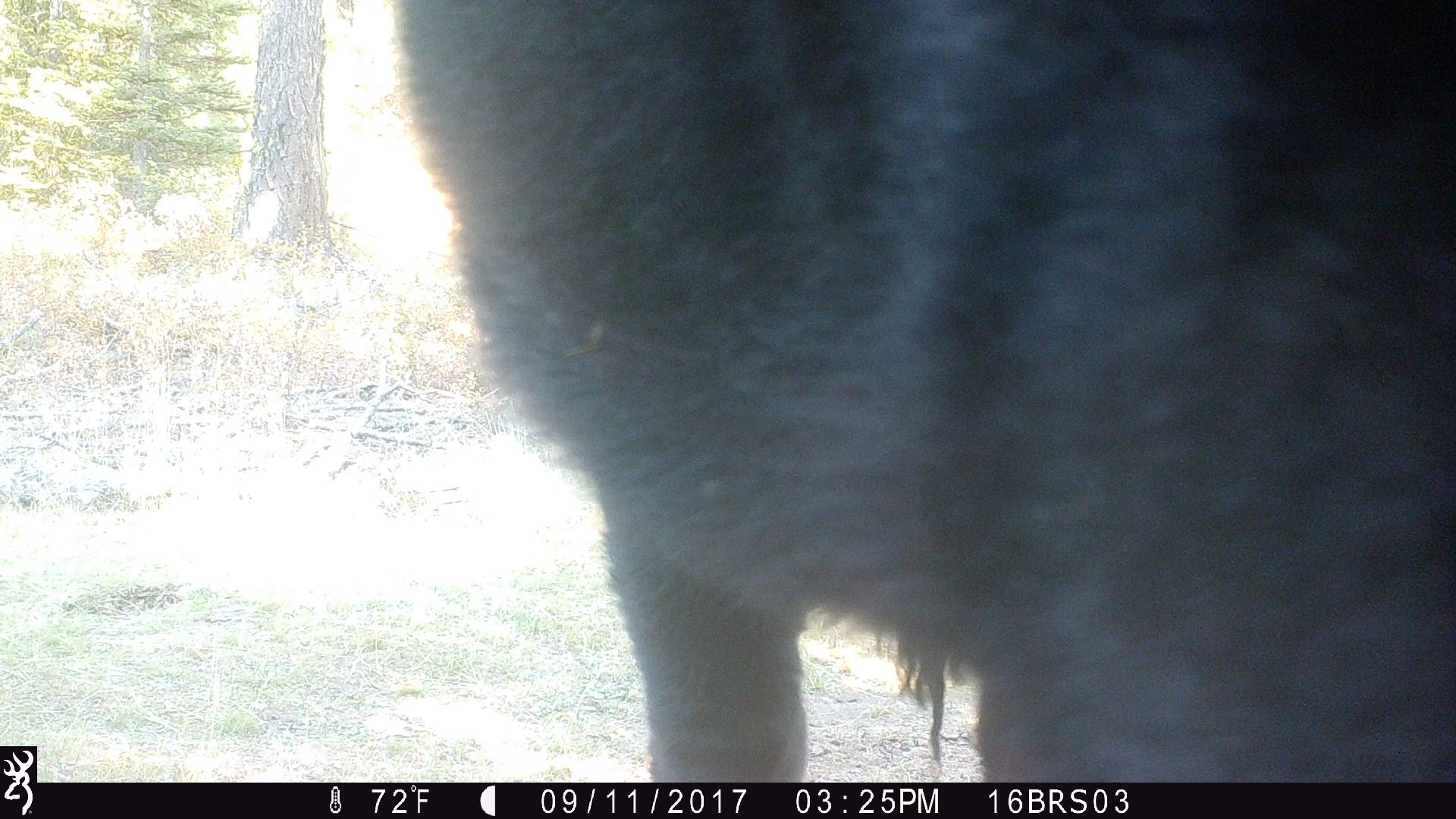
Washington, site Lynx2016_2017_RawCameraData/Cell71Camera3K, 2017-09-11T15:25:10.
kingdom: Animalia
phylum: Chordata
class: Mammalia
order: Artiodactyla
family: Bovidae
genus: Bos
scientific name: Bos taurus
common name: domestic cattle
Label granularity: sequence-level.